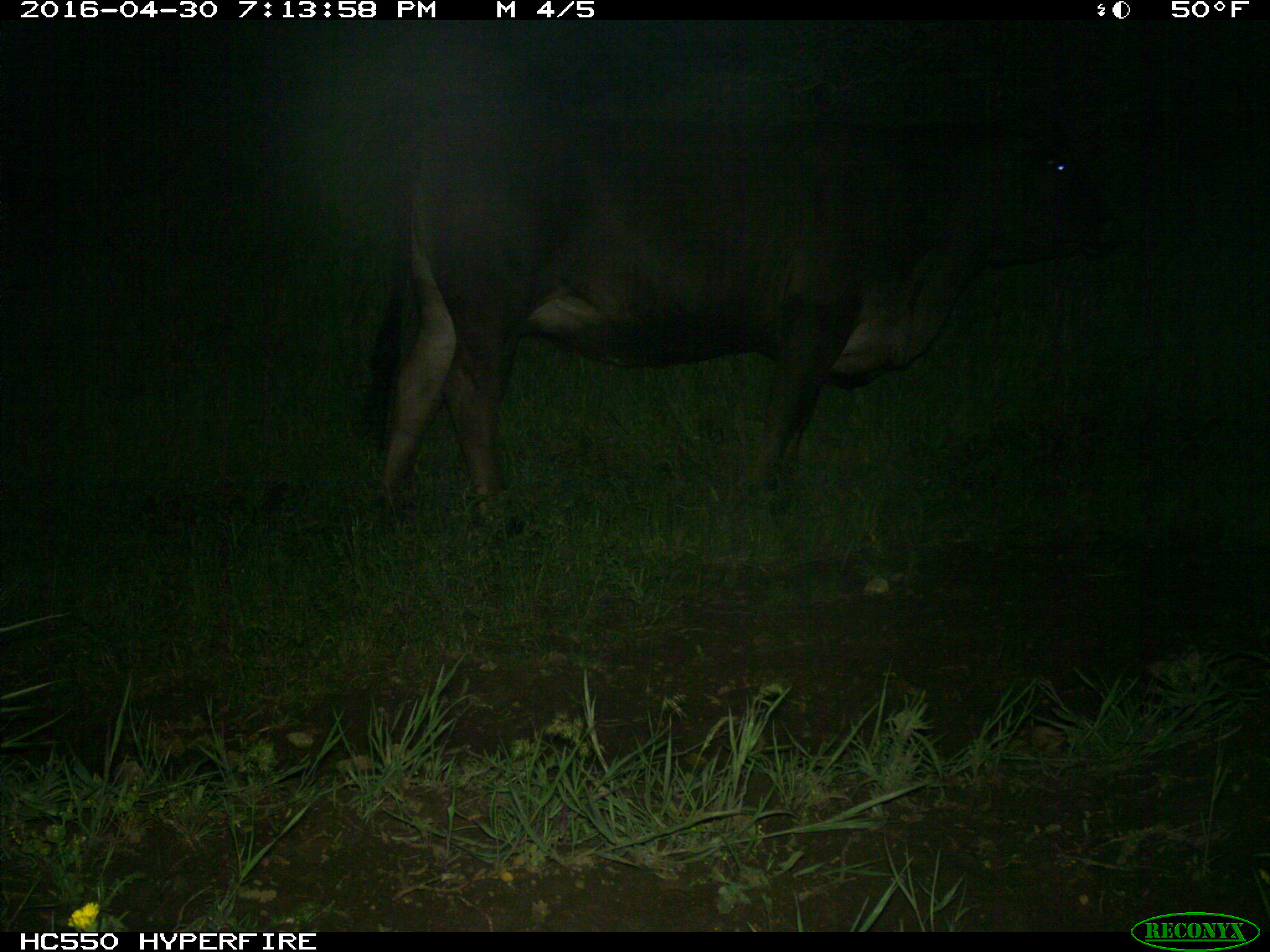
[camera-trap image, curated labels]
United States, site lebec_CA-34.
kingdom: Animalia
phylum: Chordata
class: Mammalia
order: Artiodactyla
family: Bovidae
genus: Bos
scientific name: Bos taurus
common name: domestic cow